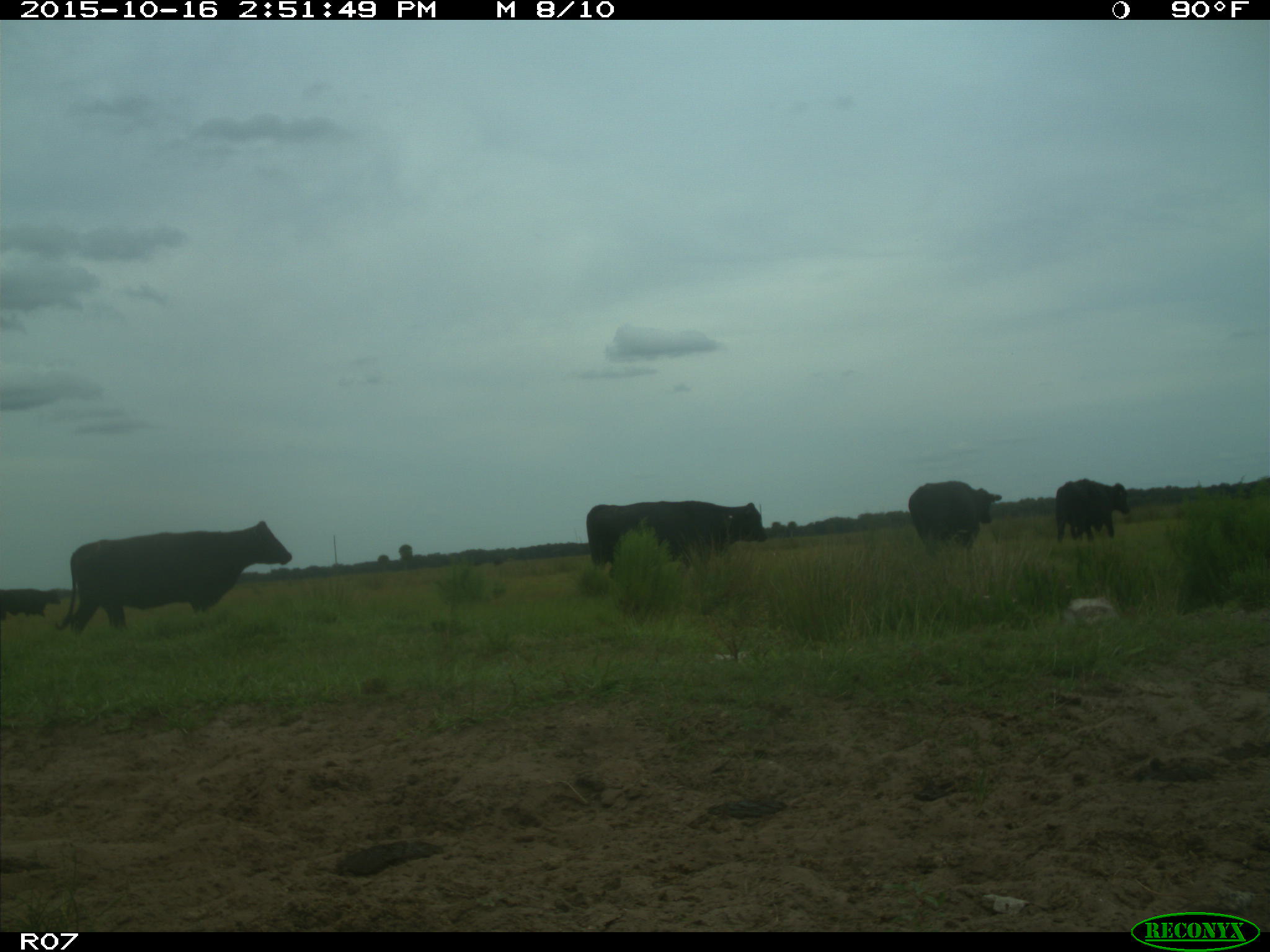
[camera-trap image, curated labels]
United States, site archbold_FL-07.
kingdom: Animalia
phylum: Chordata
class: Mammalia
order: Artiodactyla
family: Bovidae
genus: Bos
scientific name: Bos taurus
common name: domestic cow